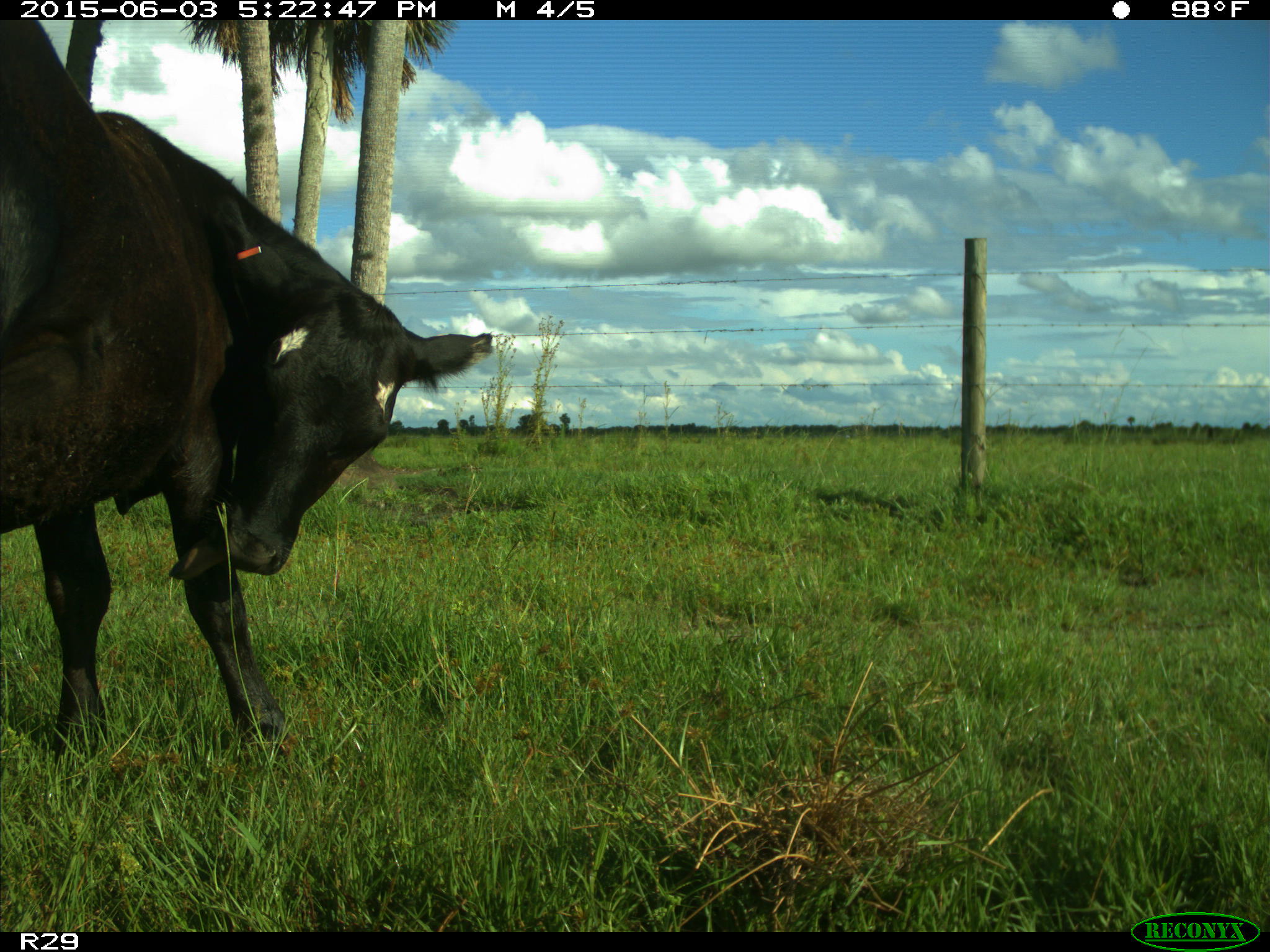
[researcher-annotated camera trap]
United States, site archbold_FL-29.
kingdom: Animalia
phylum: Chordata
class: Mammalia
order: Artiodactyla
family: Bovidae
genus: Bos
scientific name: Bos taurus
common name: domestic cow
Bos taurus (domestic cow).